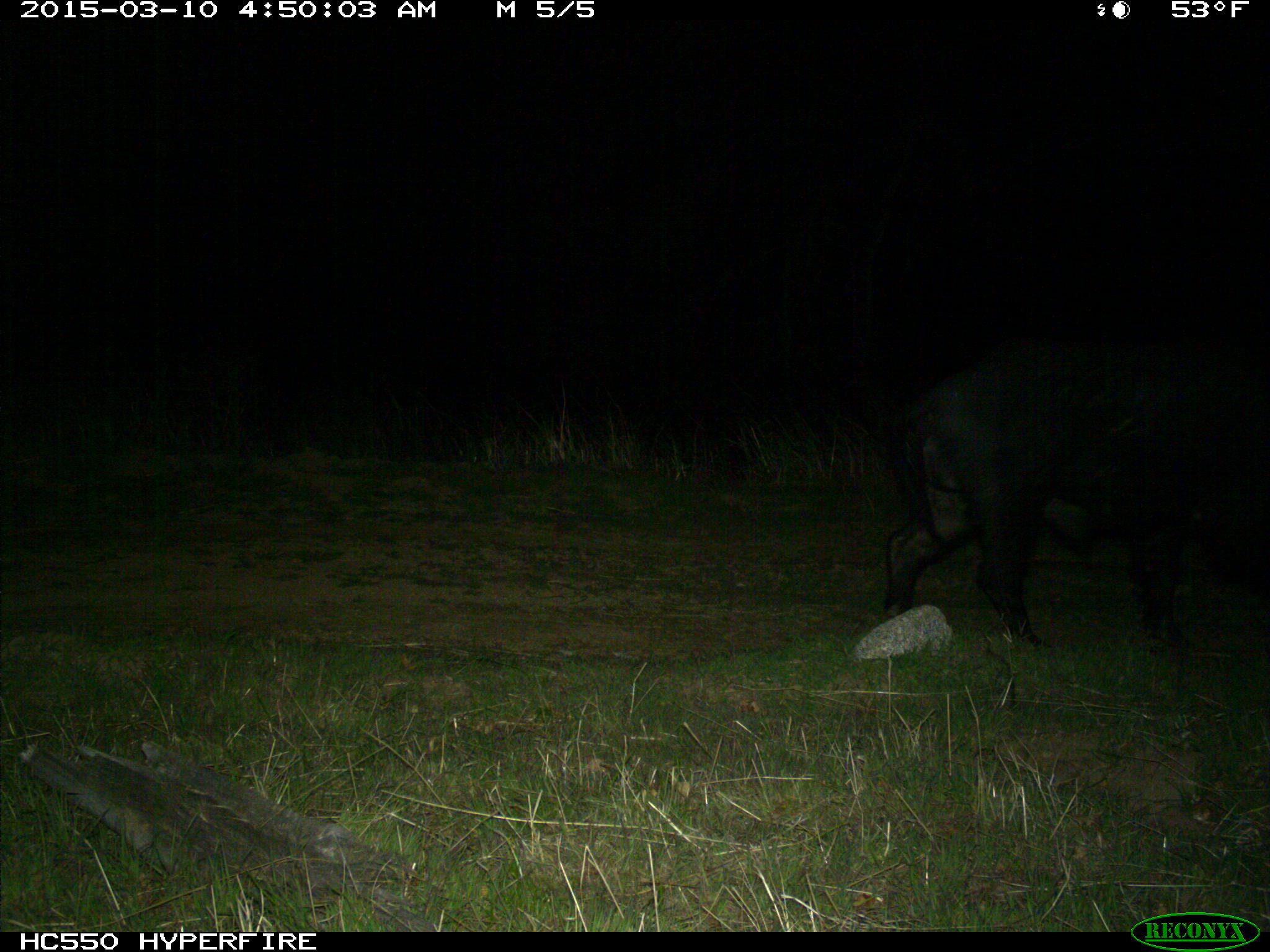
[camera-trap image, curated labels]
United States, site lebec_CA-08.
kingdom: Animalia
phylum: Chordata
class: Mammalia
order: Artiodactyla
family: Suidae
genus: Sus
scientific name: Sus scrofa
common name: wild boar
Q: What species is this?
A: Sus scrofa (wild boar).